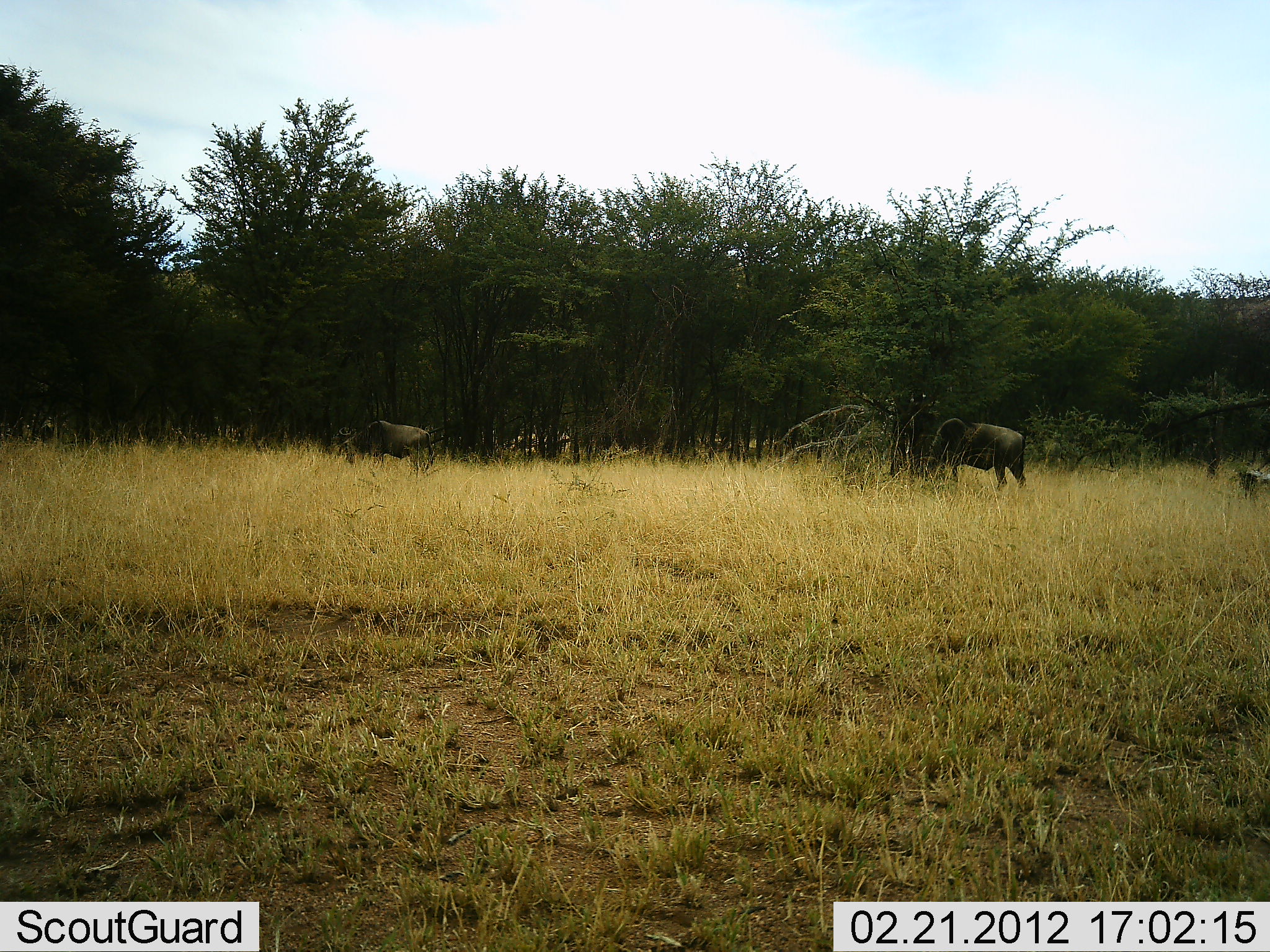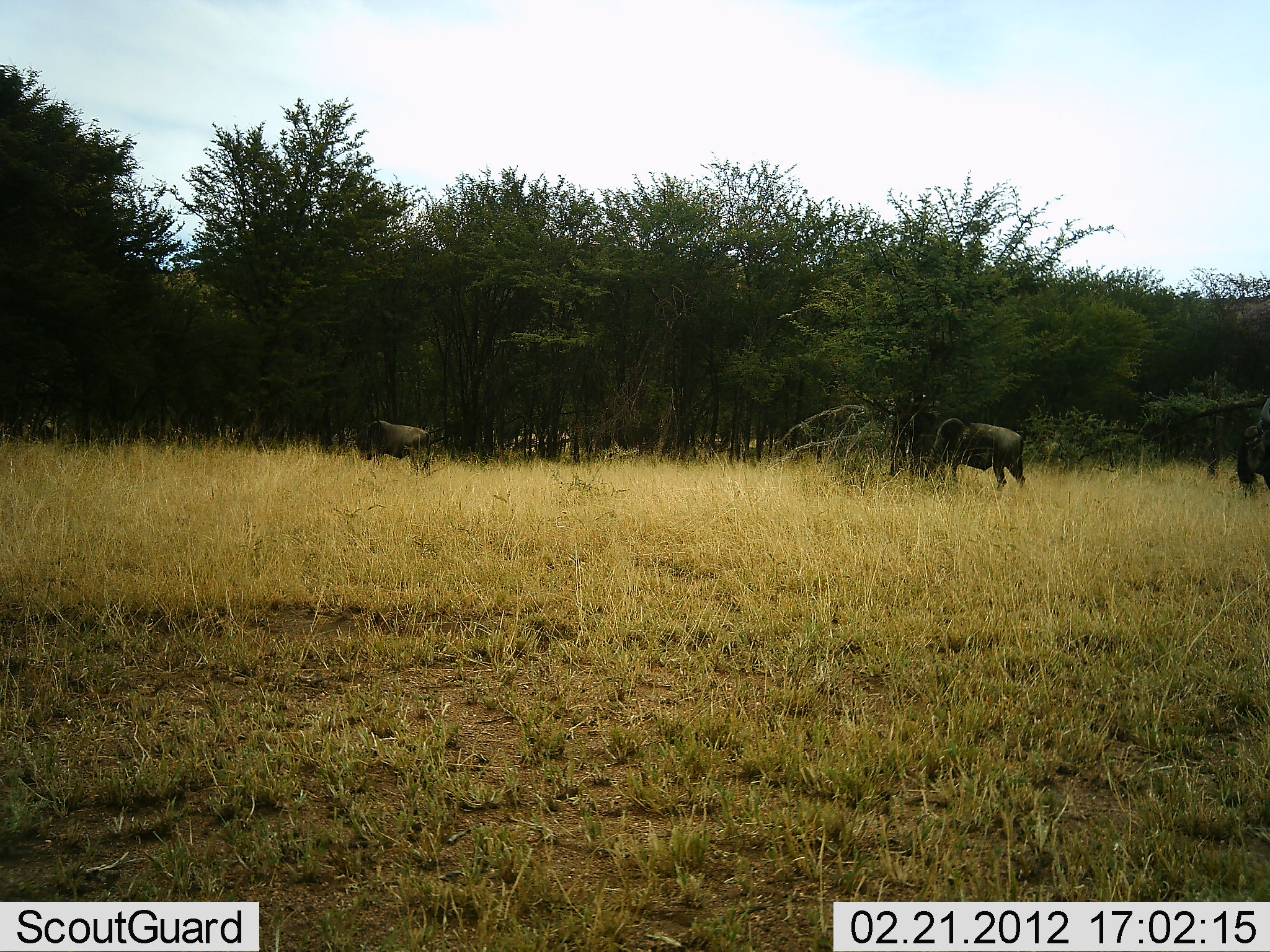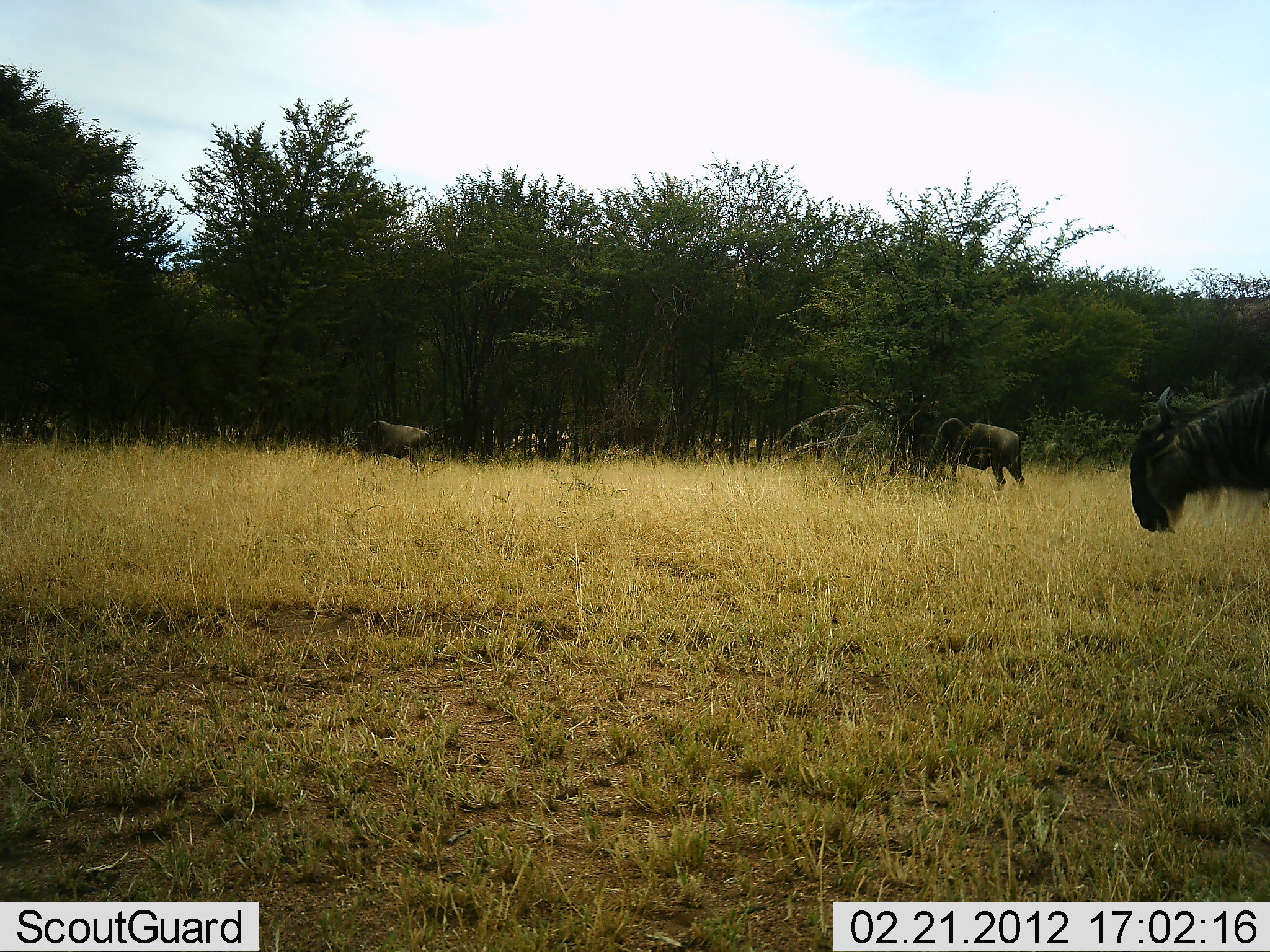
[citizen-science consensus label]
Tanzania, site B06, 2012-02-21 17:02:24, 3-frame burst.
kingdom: Animalia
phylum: Chordata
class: Mammalia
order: Artiodactyla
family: Bovidae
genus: Connochaetes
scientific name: Connochaetes taurinus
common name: blue wildebeest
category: wildebeest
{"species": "wildebeest (blue wildebeest) (Connochaetes taurinus)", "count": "3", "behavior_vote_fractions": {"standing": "44%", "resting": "0%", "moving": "94%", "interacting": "0%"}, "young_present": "0%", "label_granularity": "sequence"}